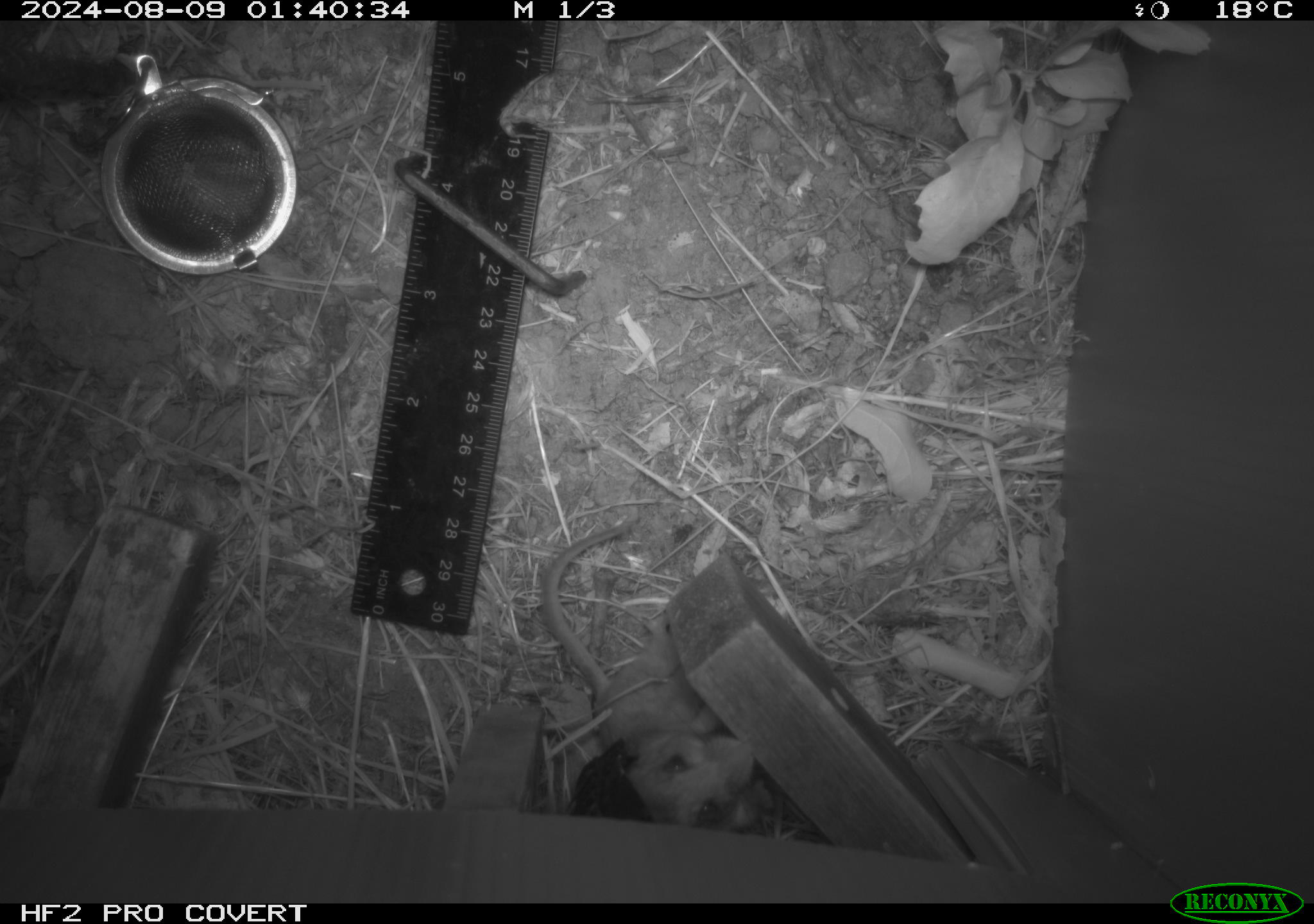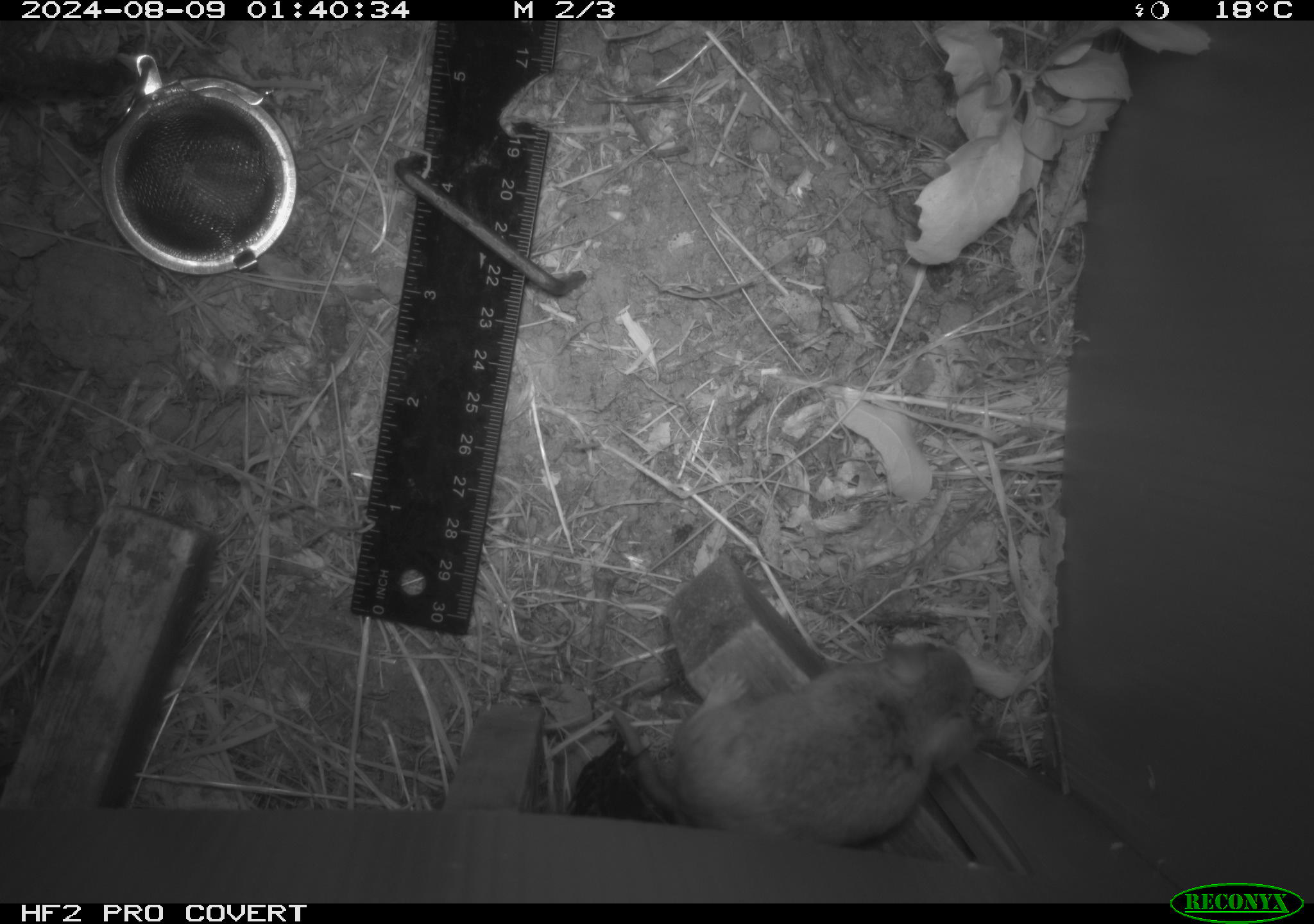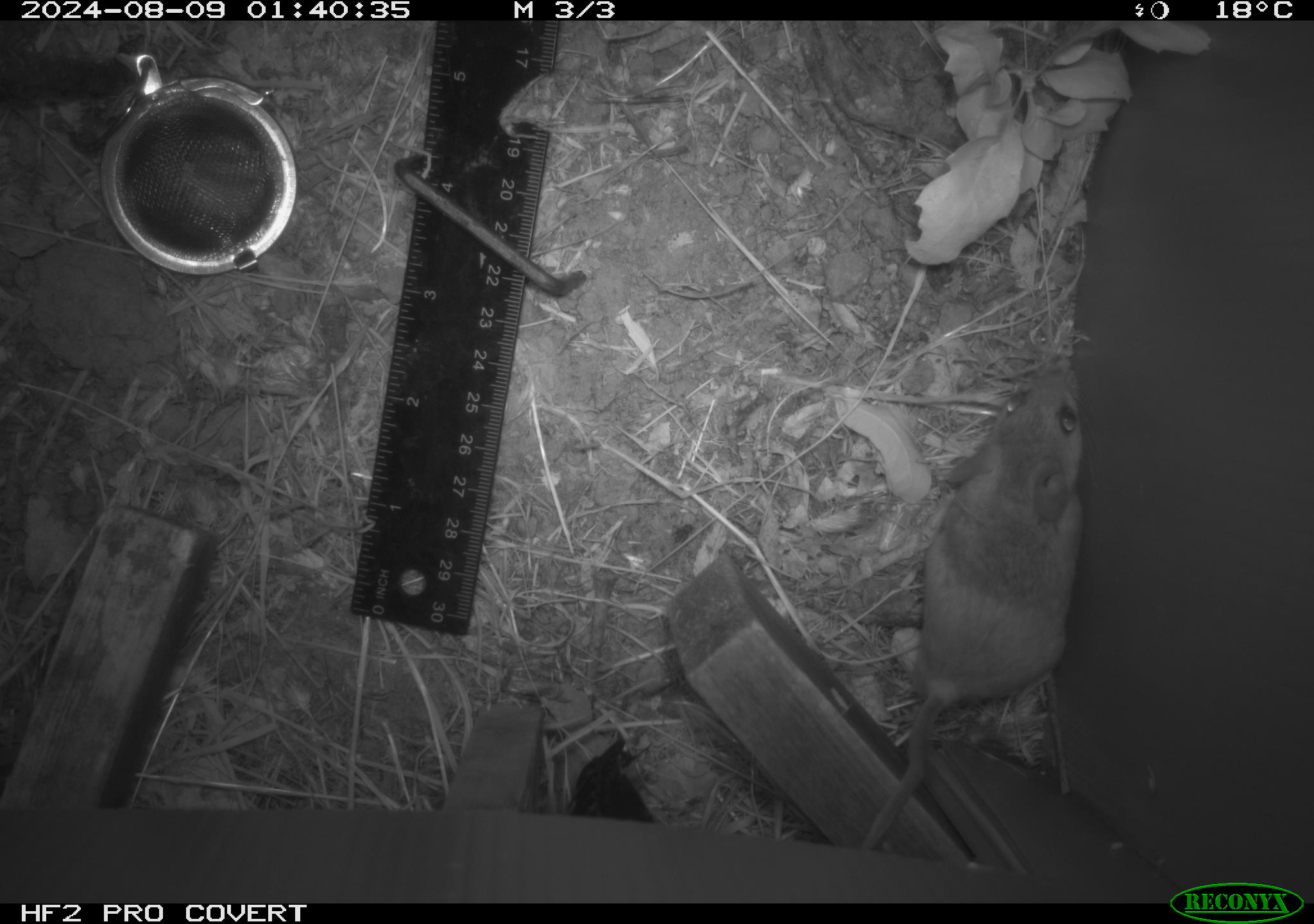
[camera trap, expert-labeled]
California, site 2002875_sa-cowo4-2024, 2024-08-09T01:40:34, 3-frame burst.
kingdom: Animalia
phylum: Chordata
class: Mammalia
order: Rodentia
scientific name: Rodentia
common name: rodent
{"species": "rodent (Rodentia)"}